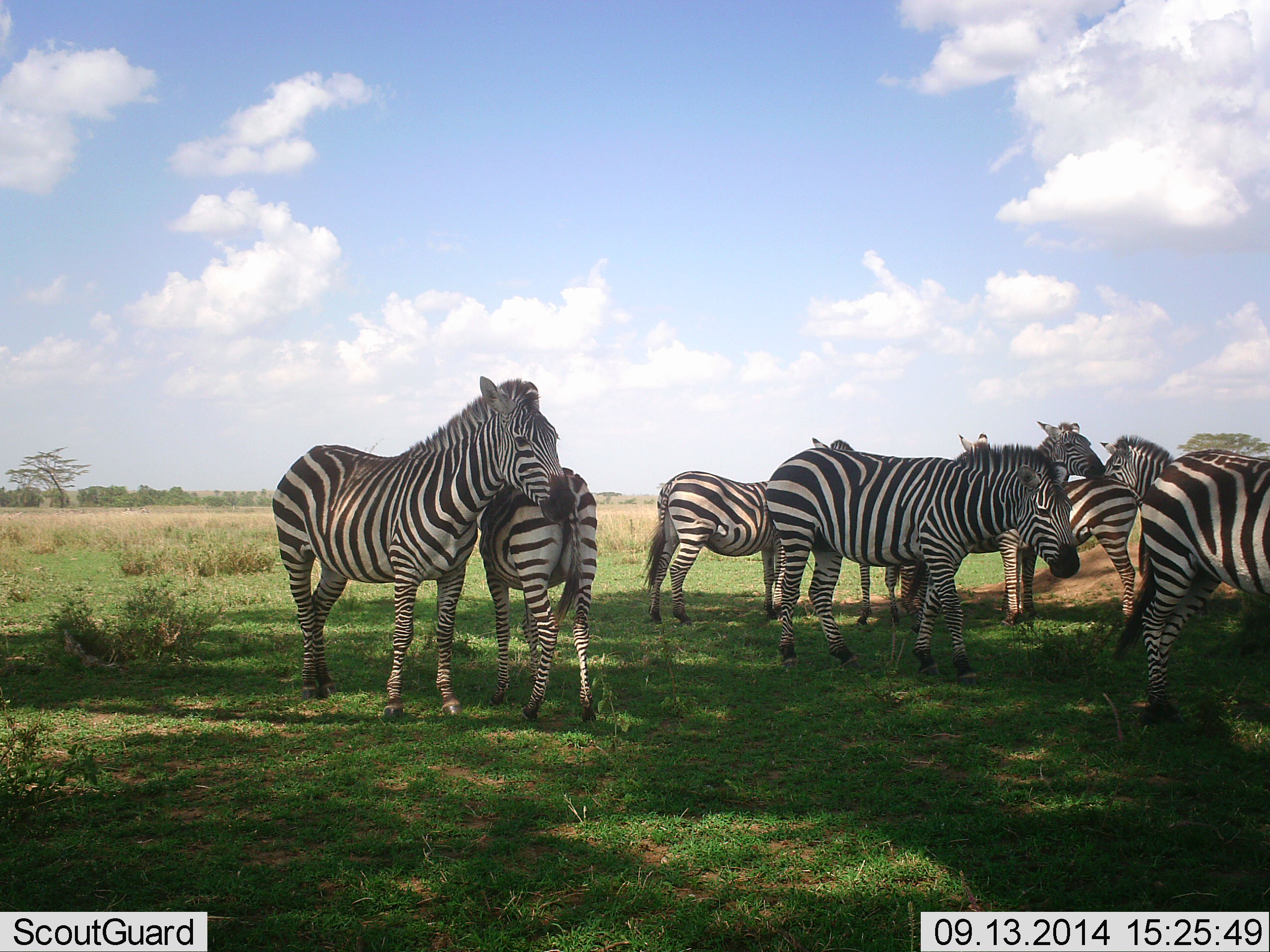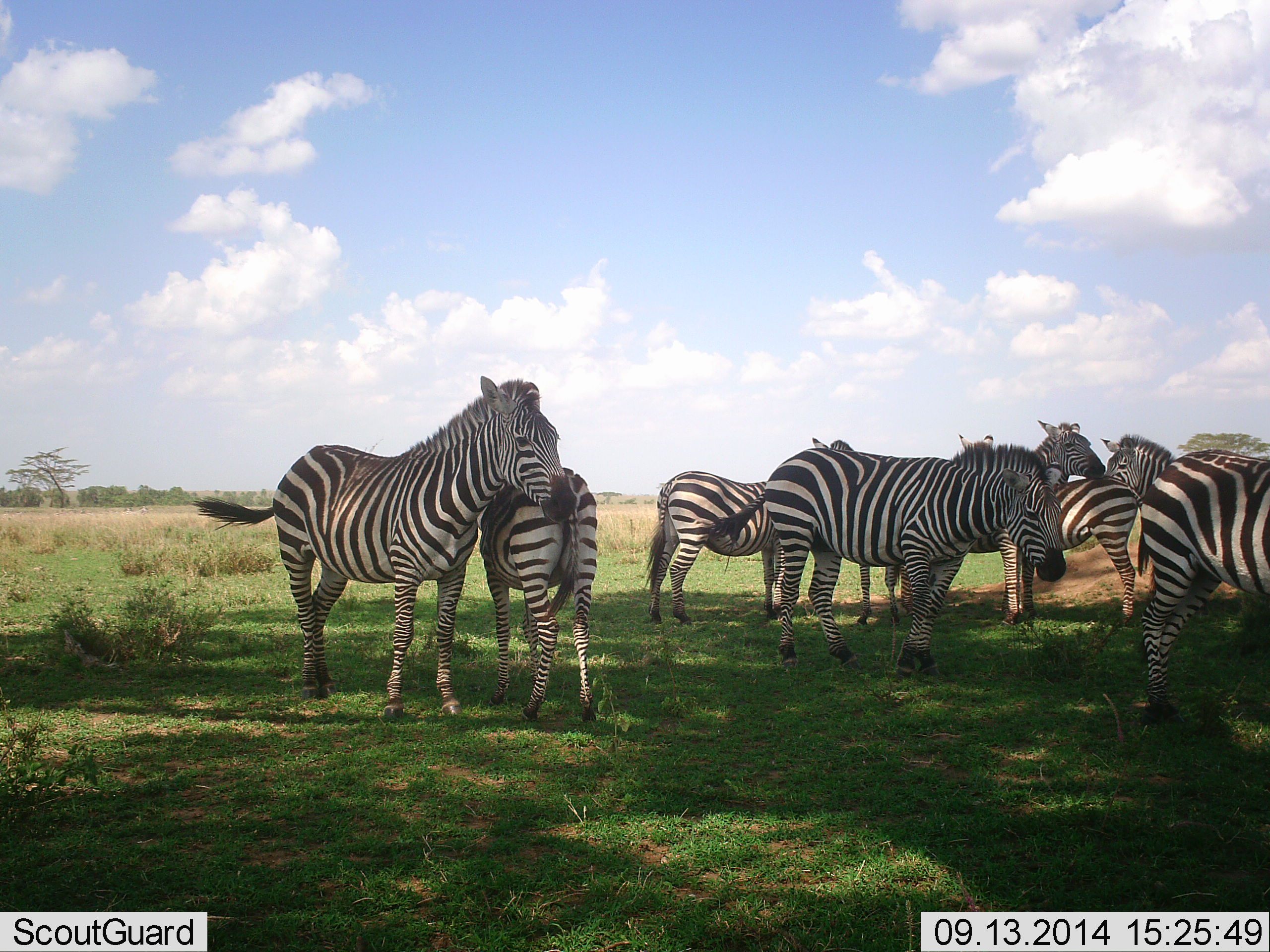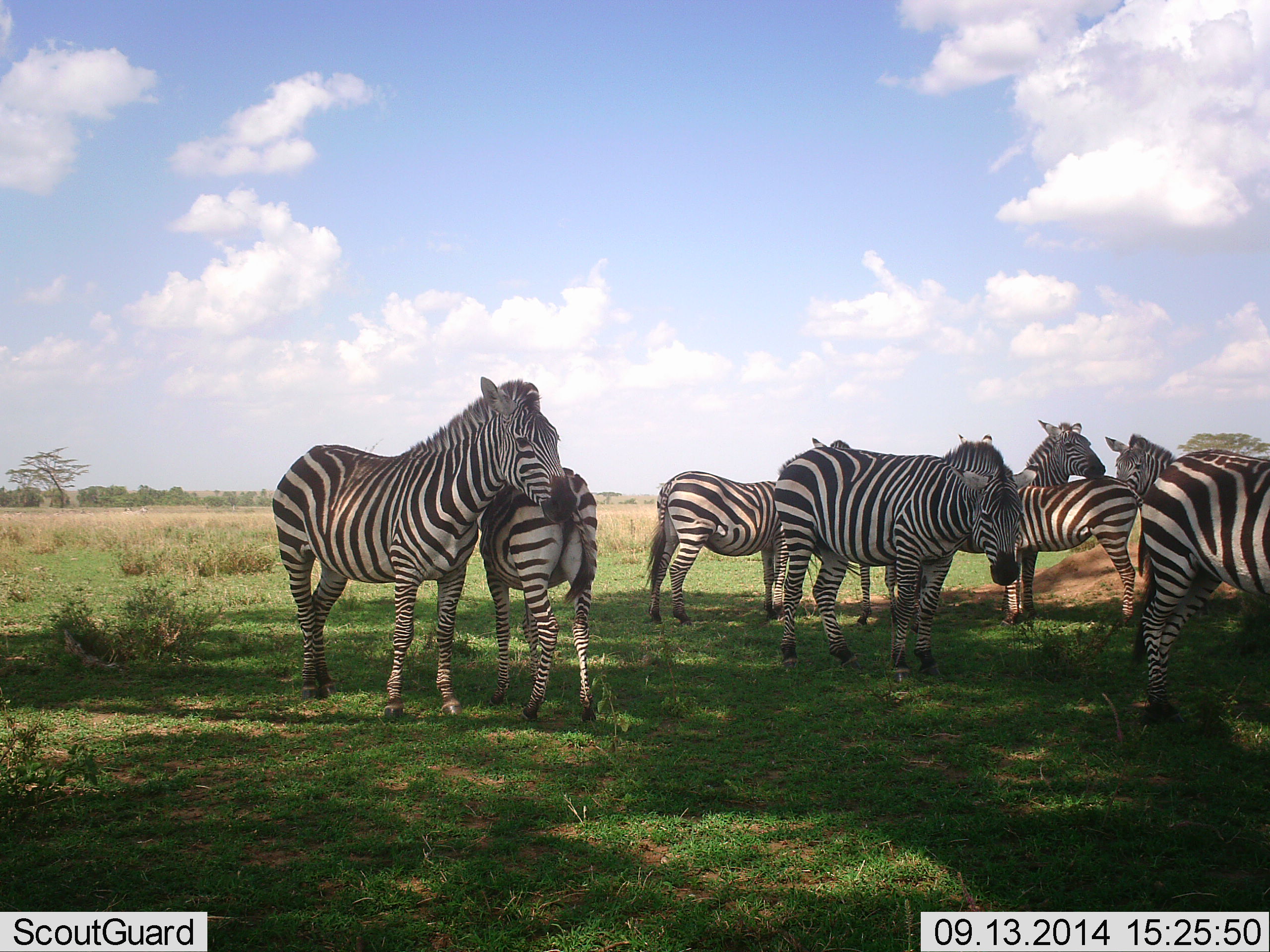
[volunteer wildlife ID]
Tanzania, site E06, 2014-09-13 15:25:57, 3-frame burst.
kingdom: Animalia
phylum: Chordata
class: Mammalia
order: Perissodactyla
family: Equidae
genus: Equus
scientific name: Equus quagga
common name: plains zebra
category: zebra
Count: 8.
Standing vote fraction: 90%.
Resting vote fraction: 10%.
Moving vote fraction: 0%.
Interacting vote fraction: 20%.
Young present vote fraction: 10%.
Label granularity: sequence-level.